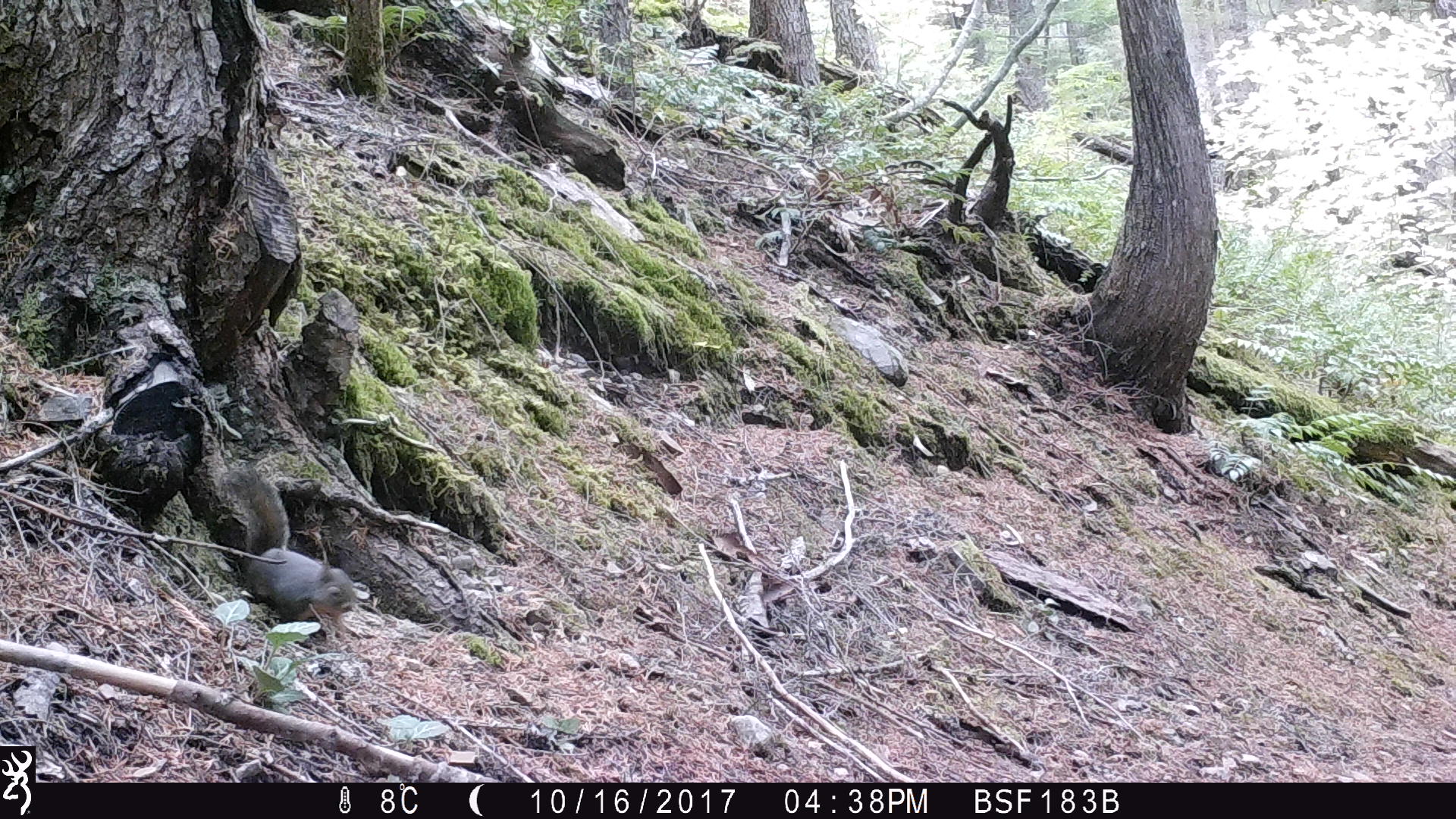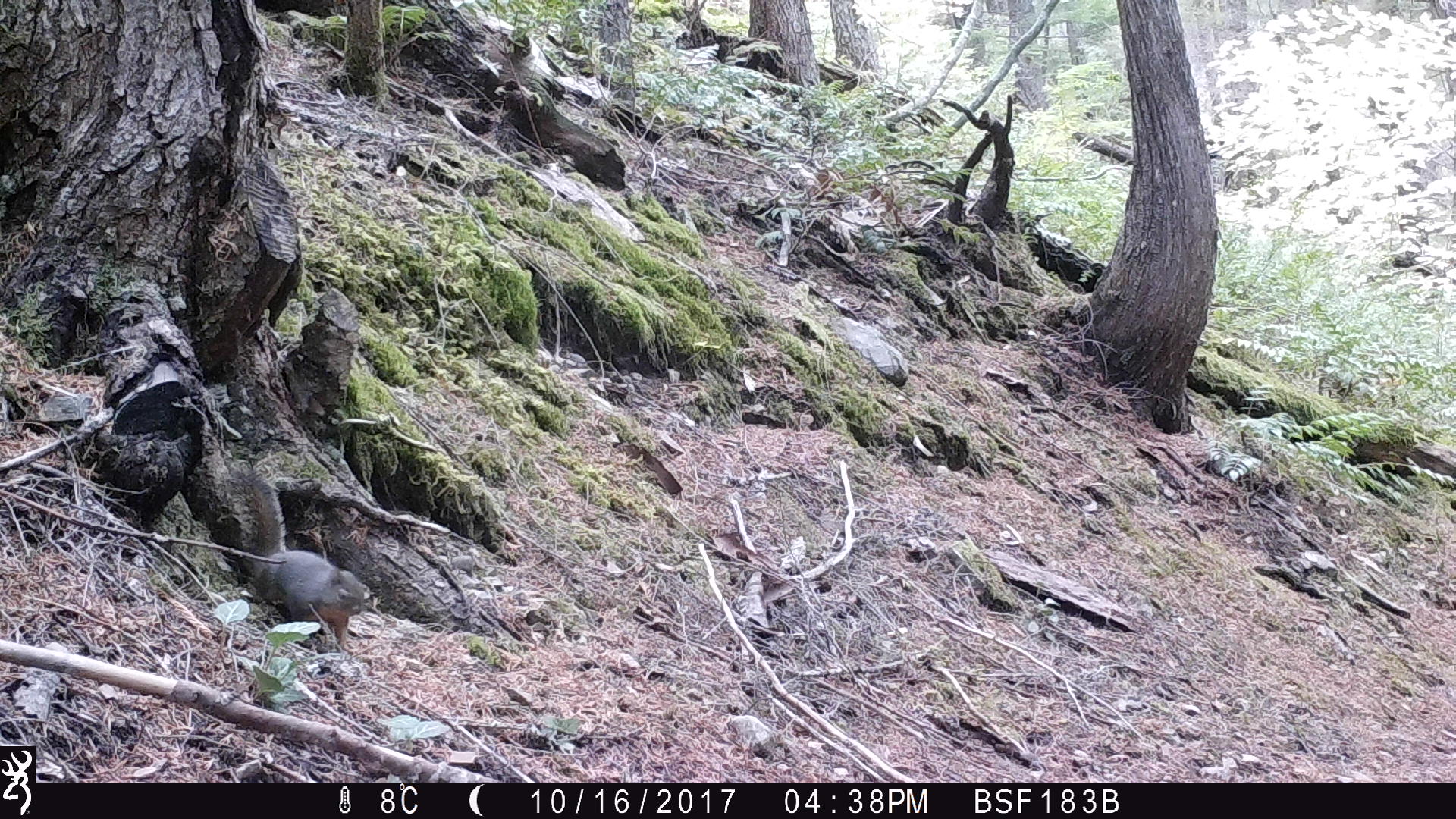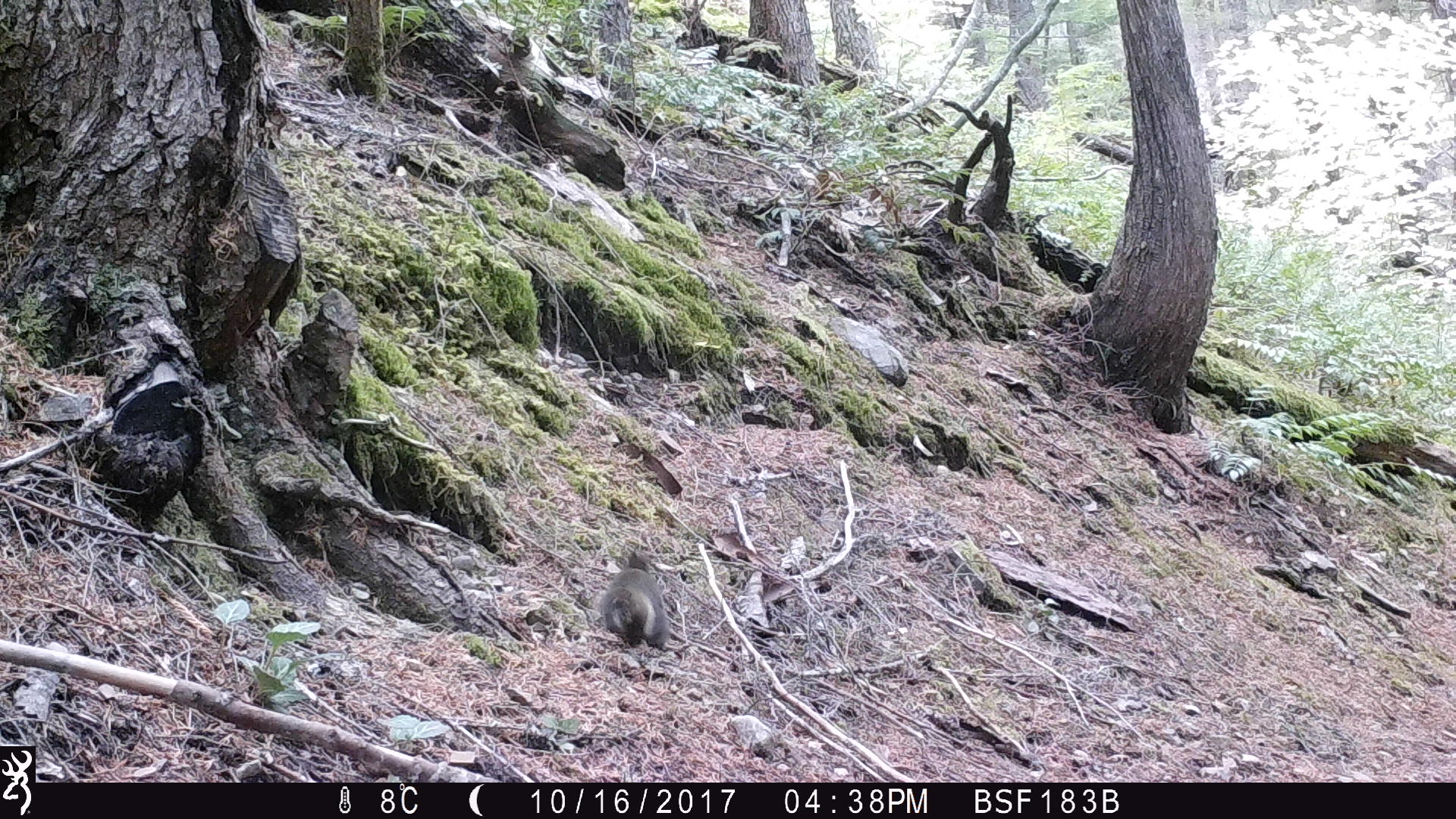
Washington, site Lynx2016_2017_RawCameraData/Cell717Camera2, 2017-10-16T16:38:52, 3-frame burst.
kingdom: Animalia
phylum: Chordata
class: Mammalia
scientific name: Mammalia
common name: small mammal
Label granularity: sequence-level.